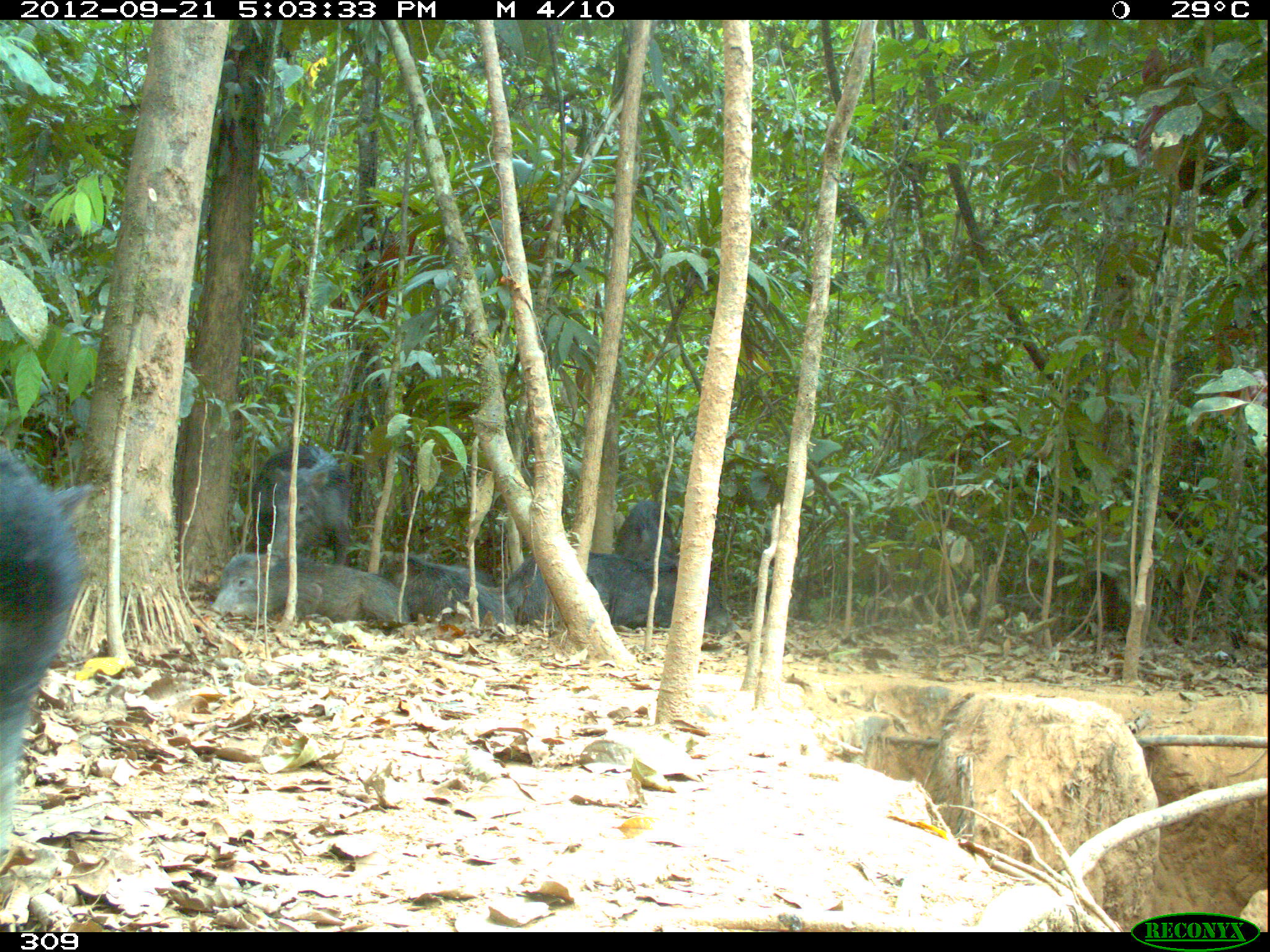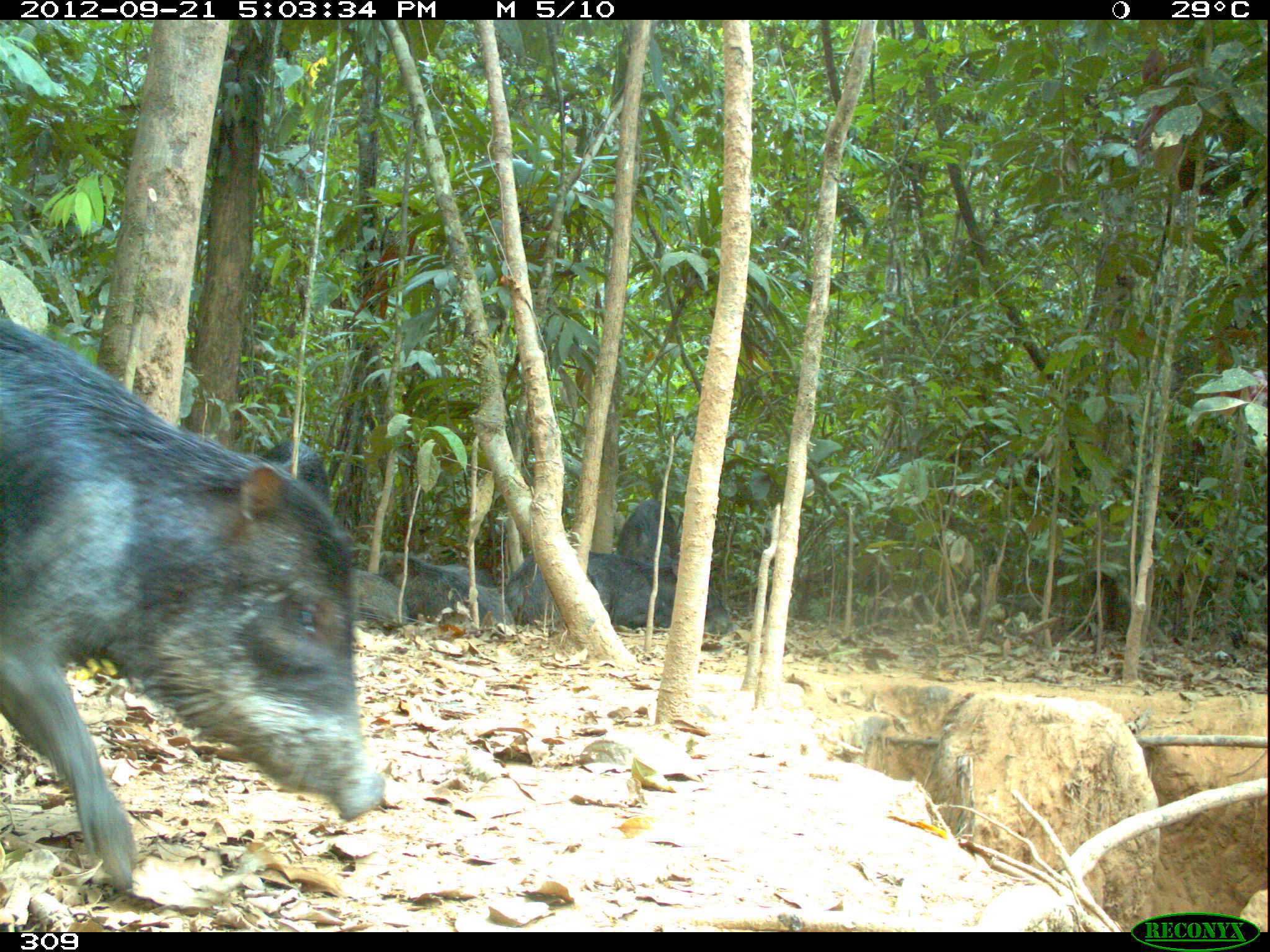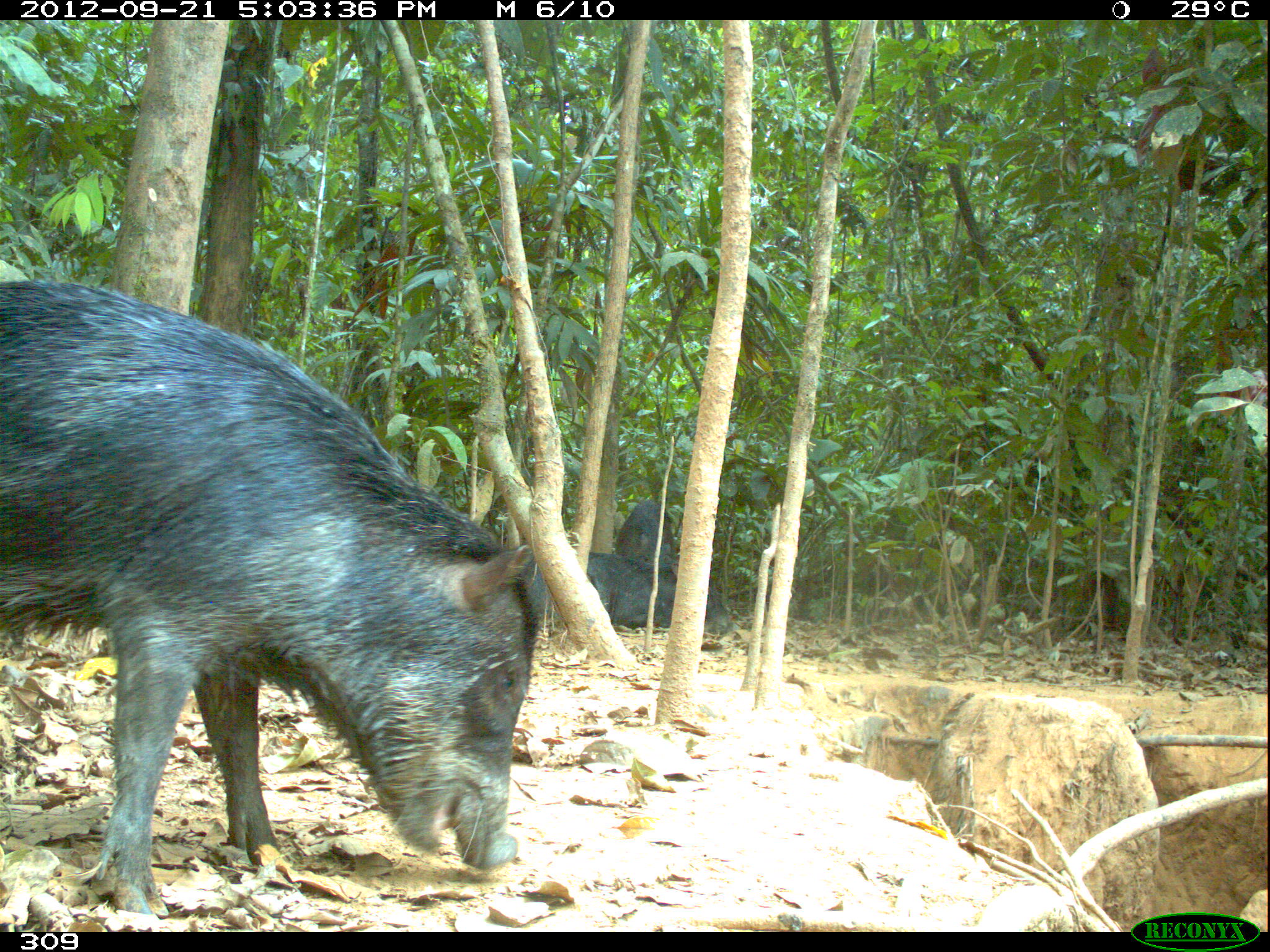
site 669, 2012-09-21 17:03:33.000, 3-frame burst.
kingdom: Animalia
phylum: Chordata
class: Mammalia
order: Artiodactyla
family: Tayassuidae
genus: Tayassu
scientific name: Tayassu pecari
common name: white-lipped peccary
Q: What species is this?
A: Tayassu pecari (white-lipped peccary).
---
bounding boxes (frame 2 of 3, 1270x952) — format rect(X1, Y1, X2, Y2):
tayassu pecari: rect(0, 306, 379, 887); rect(503, 550, 732, 634); rect(384, 555, 514, 627); rect(263, 439, 328, 503); rect(616, 500, 679, 560); rect(355, 568, 407, 626); rect(444, 561, 497, 584)